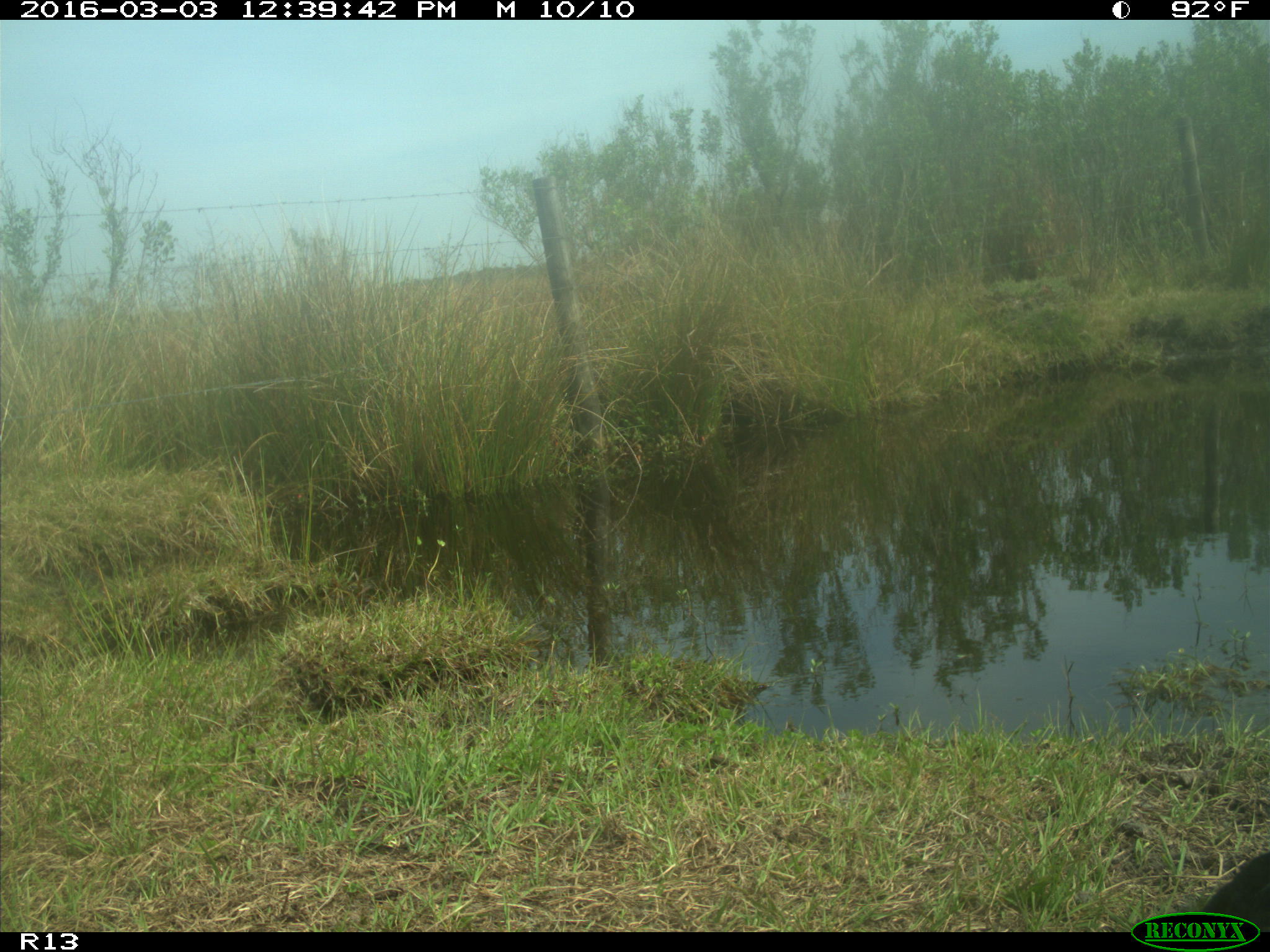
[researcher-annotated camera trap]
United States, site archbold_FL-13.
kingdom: Animalia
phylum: Chordata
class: Mammalia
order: Artiodactyla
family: Bovidae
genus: Bos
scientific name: Bos taurus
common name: domestic cow